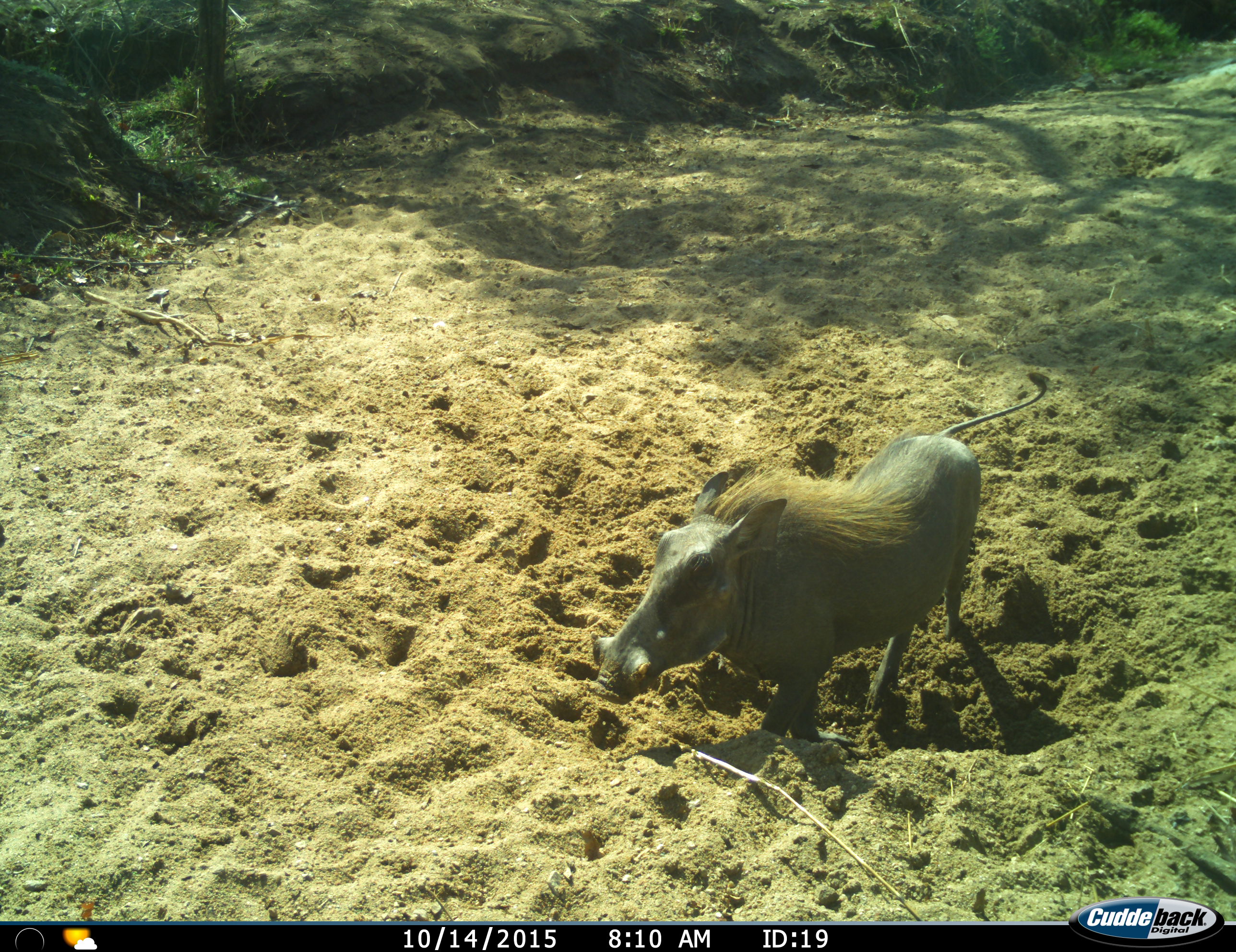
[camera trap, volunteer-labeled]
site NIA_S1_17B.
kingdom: Animalia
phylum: Chordata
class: Mammalia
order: Artiodactyla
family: Suidae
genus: Phacochoerus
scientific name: Phacochoerus africanus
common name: warthog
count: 1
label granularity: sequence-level